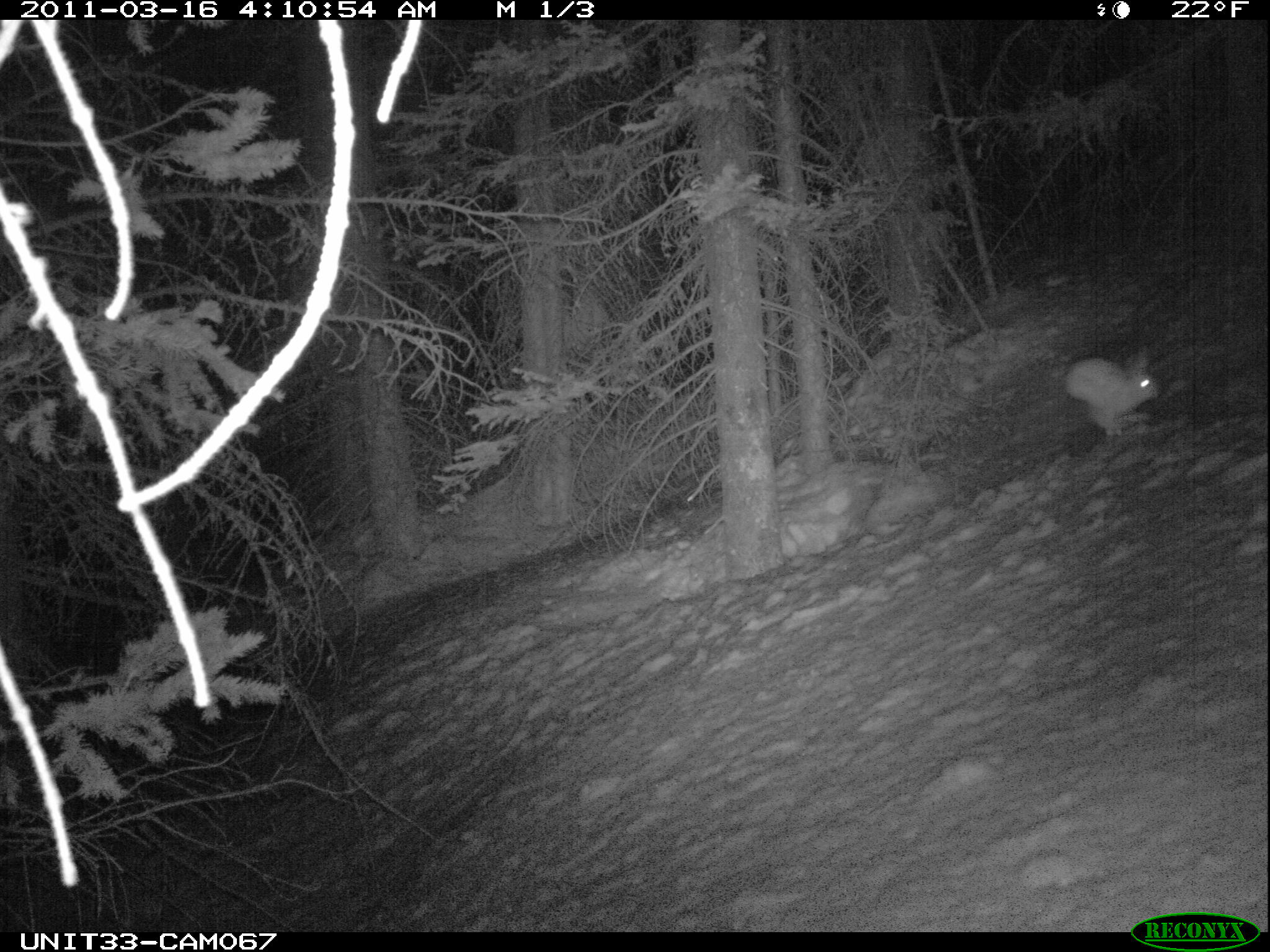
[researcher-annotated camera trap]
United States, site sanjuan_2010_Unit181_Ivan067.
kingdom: Animalia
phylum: Chordata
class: Mammalia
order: Lagomorpha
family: Leporidae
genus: Lepus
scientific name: Lepus americanus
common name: snowshoe hare